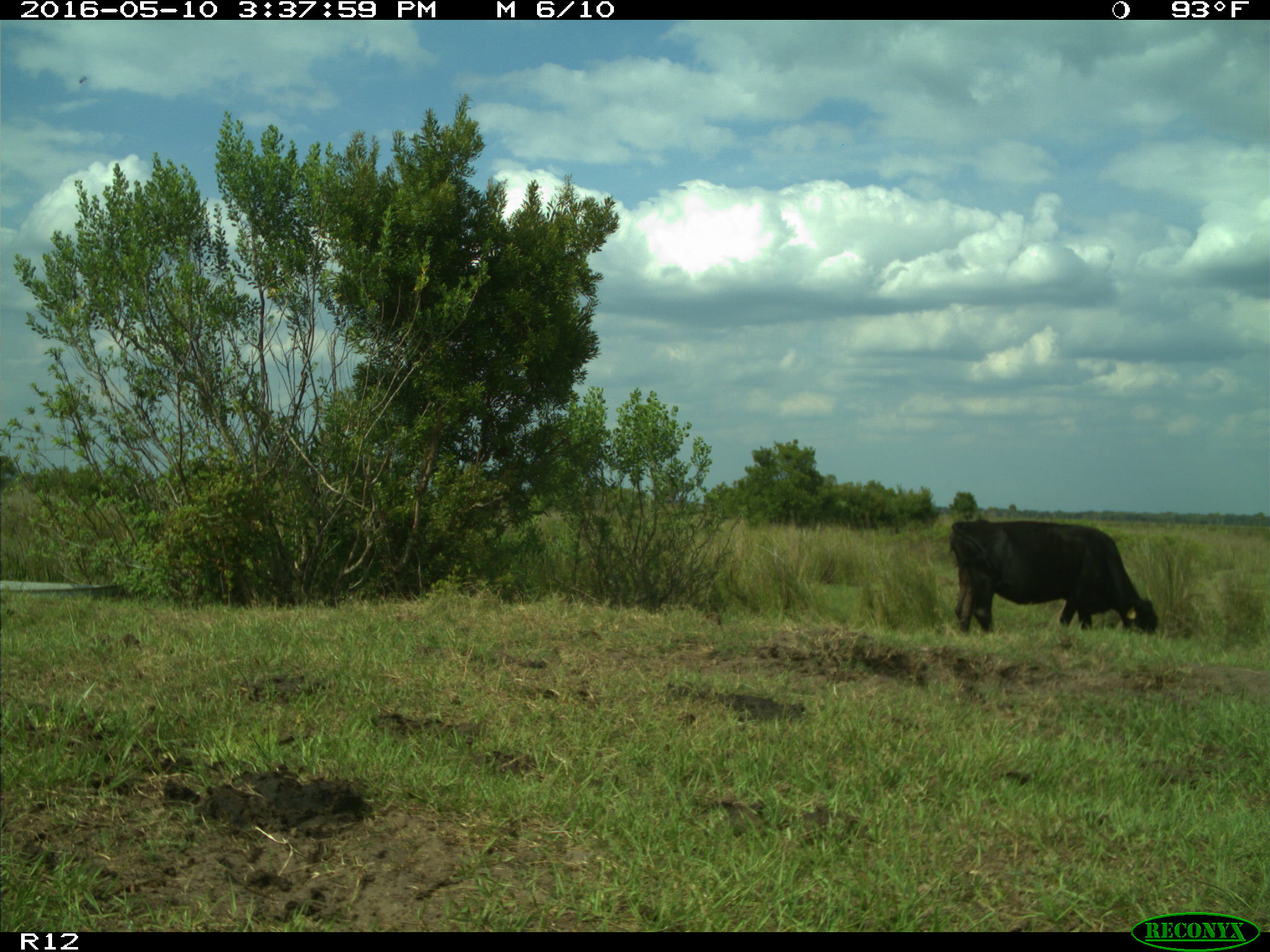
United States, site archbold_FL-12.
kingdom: Animalia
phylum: Chordata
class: Mammalia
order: Artiodactyla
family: Bovidae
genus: Bos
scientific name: Bos taurus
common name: domestic cow